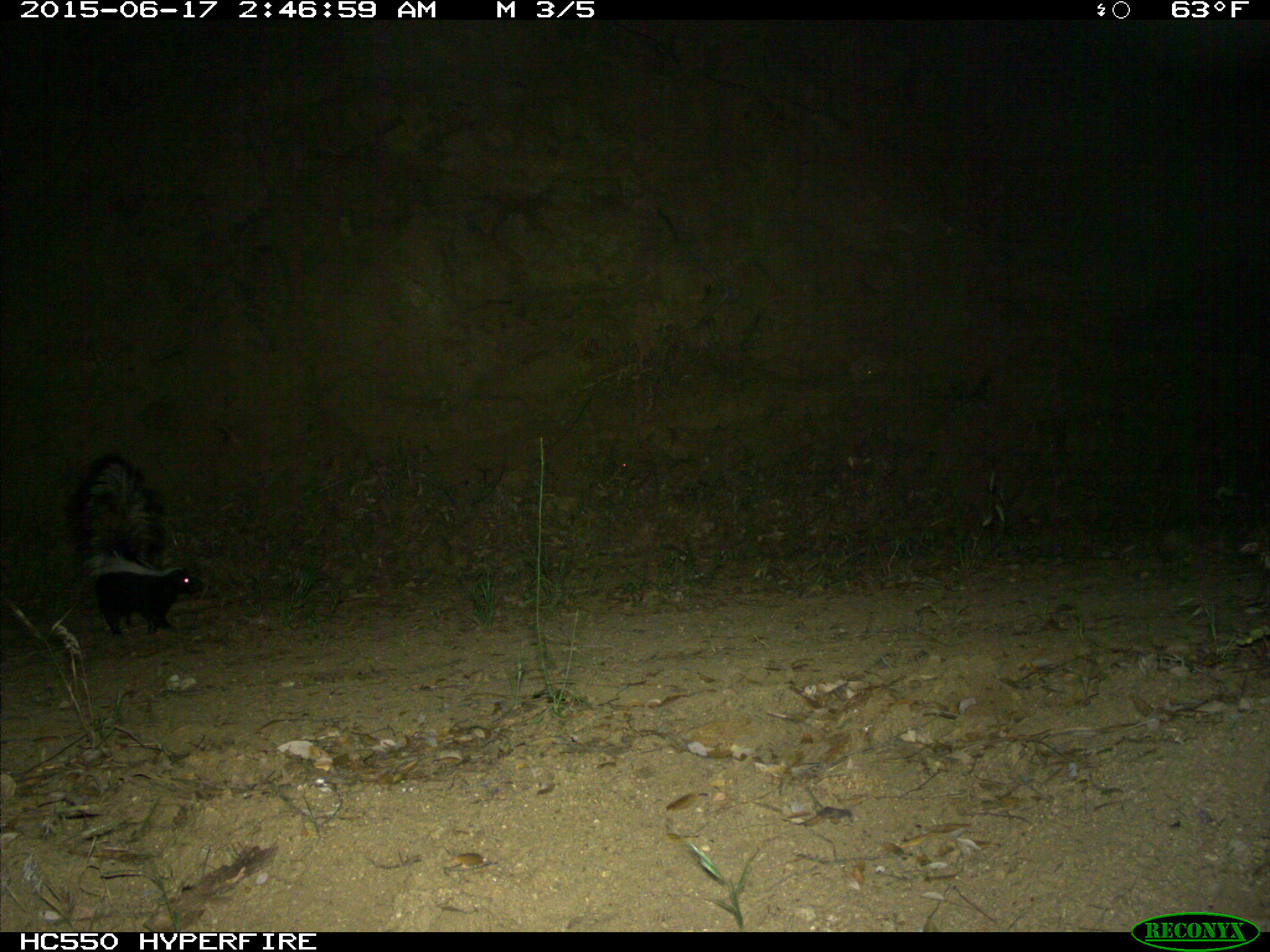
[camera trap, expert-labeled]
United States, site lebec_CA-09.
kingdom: Animalia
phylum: Chordata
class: Mammalia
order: Carnivora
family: Mephitidae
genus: Mephitis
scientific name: Mephitis mephitis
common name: striped skunk